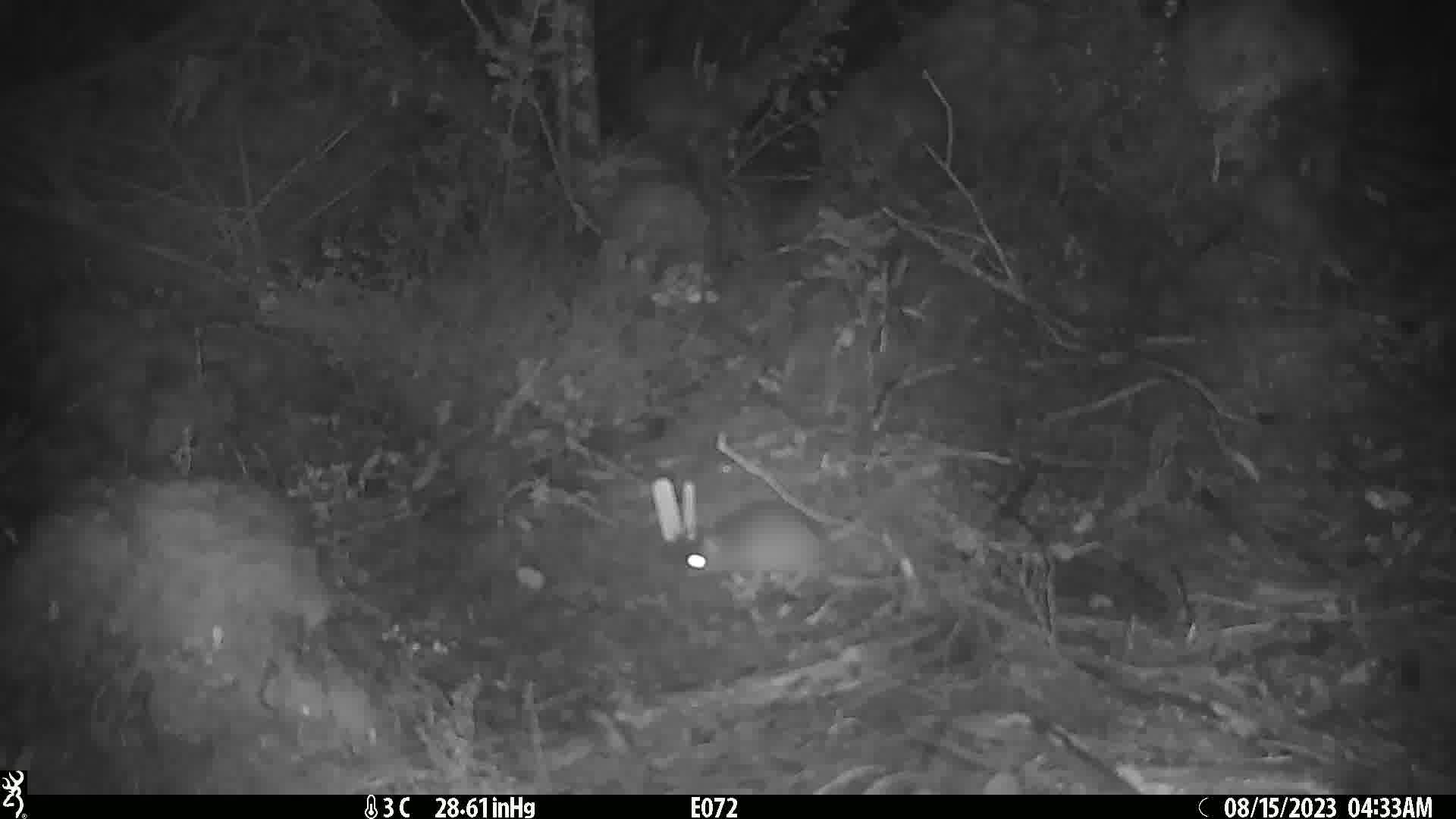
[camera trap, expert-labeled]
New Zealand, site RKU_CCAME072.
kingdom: Animalia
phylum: Chordata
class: Mammalia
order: Rodentia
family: Muridae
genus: Rattus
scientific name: Rattus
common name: rat